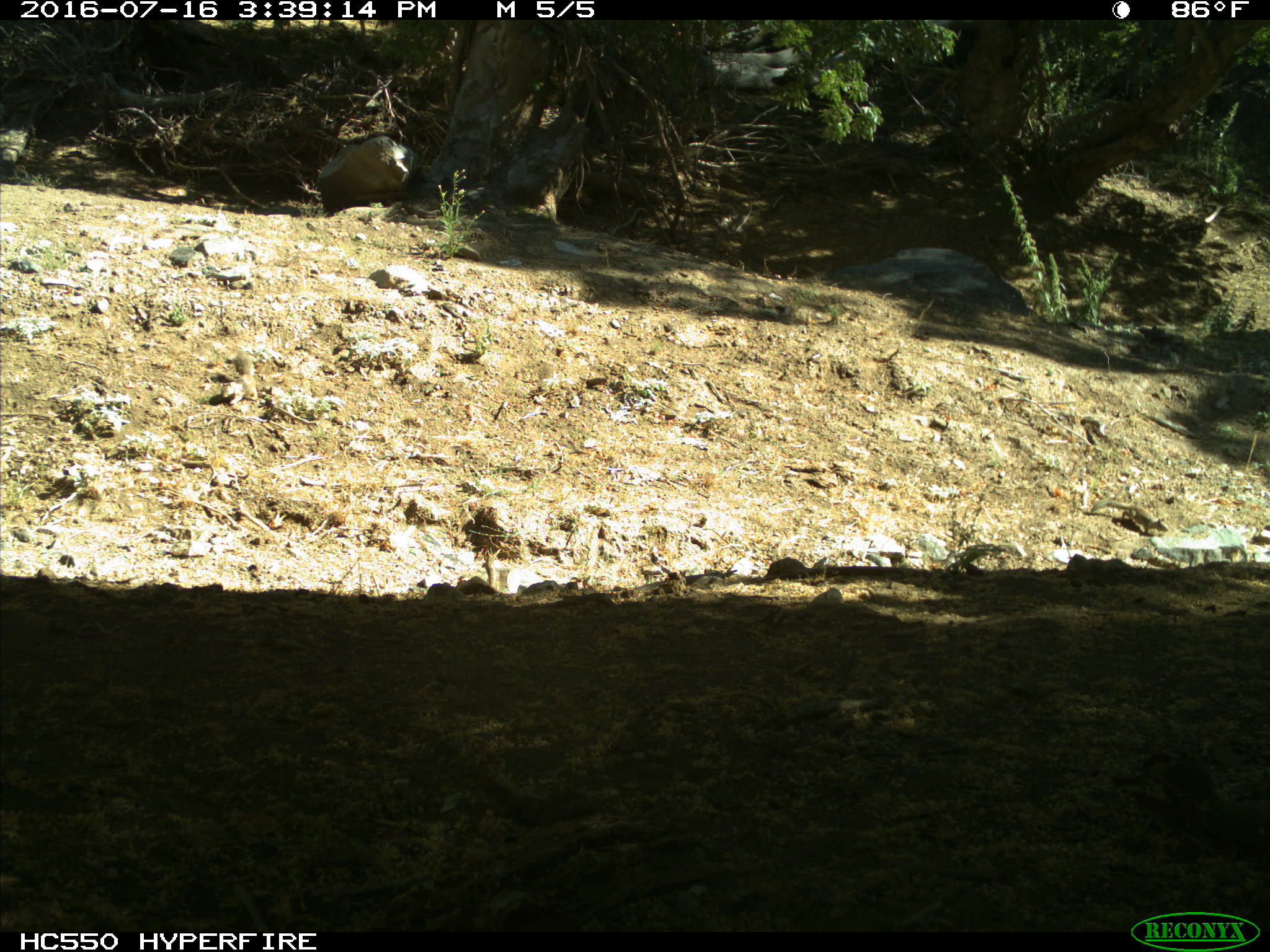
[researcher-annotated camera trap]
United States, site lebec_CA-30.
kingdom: Animalia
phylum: Chordata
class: Mammalia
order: Rodentia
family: Sciuridae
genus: Otospermophilus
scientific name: Otospermophilus beecheyi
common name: california ground squirrel